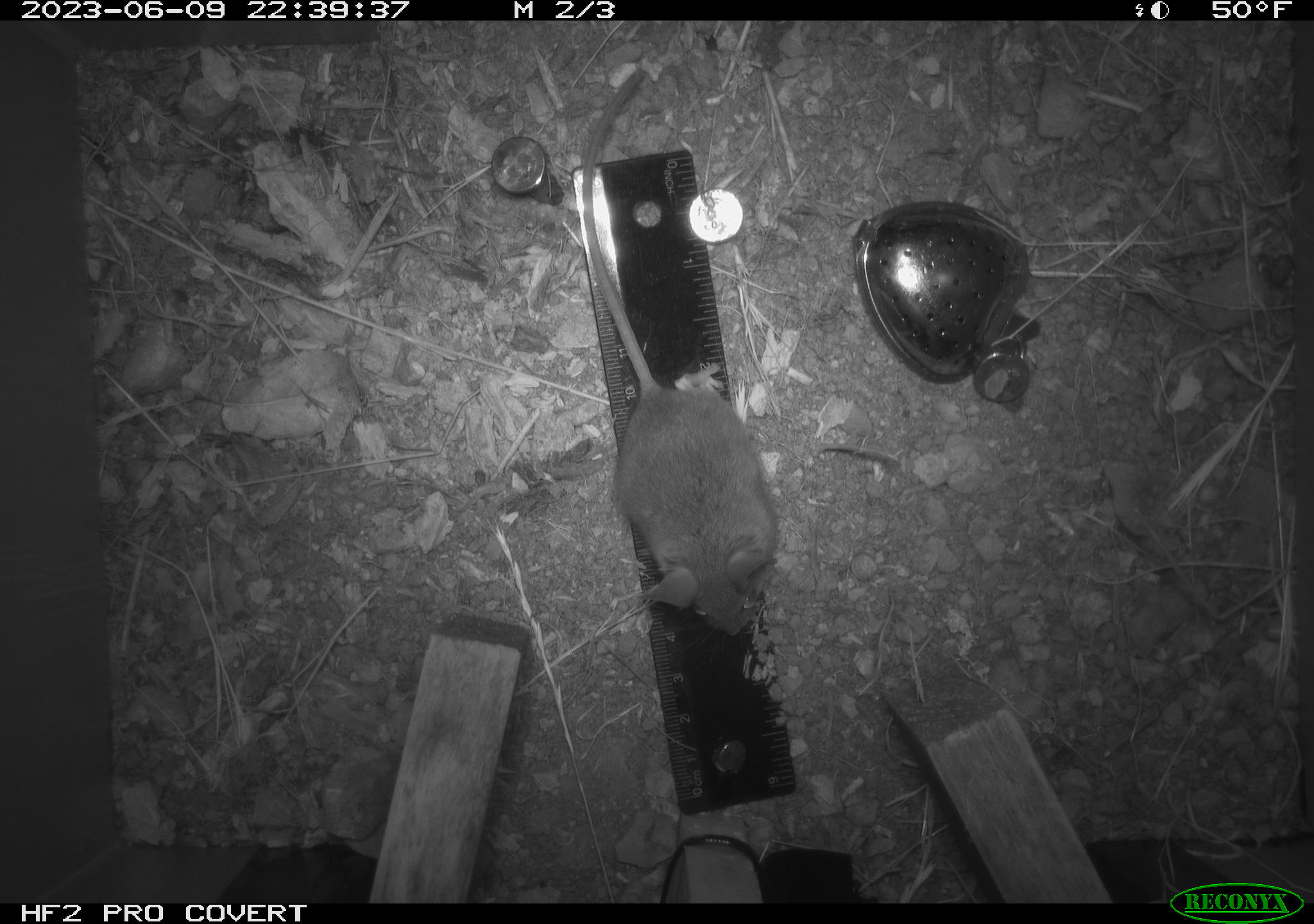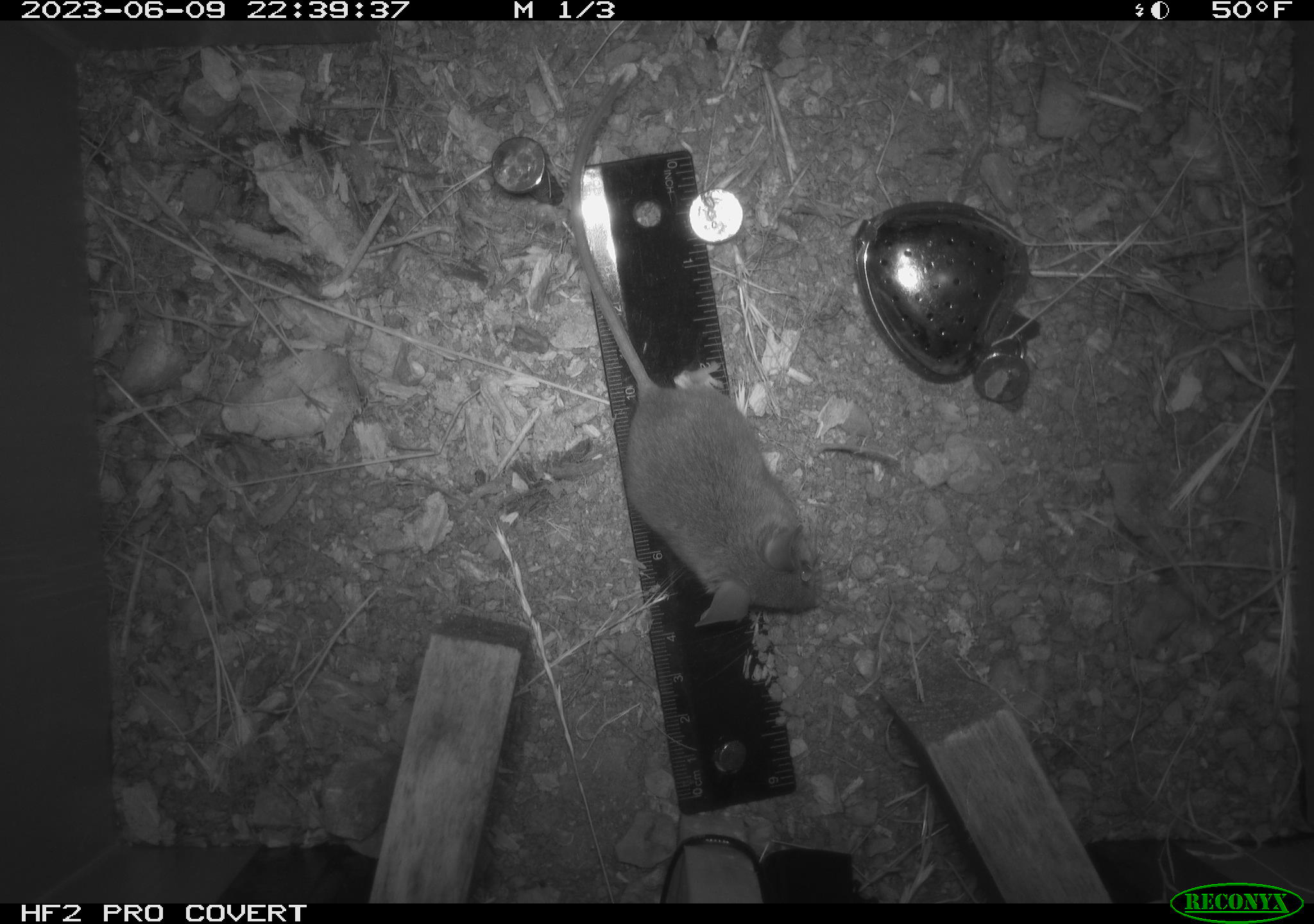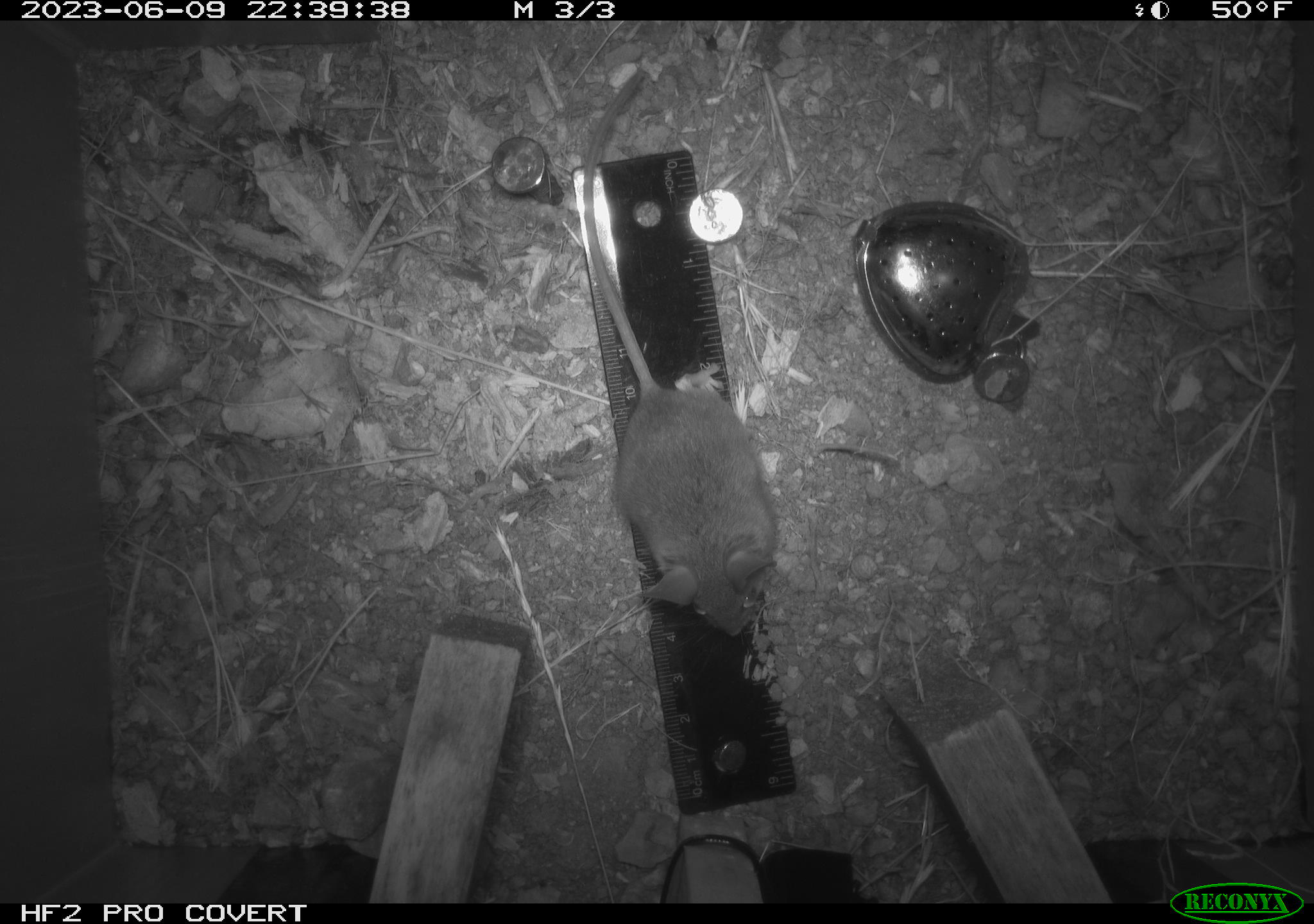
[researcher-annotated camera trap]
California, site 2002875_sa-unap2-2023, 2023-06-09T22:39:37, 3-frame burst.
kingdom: Animalia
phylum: Chordata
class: Mammalia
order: Rodentia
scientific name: Rodentia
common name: mouse species